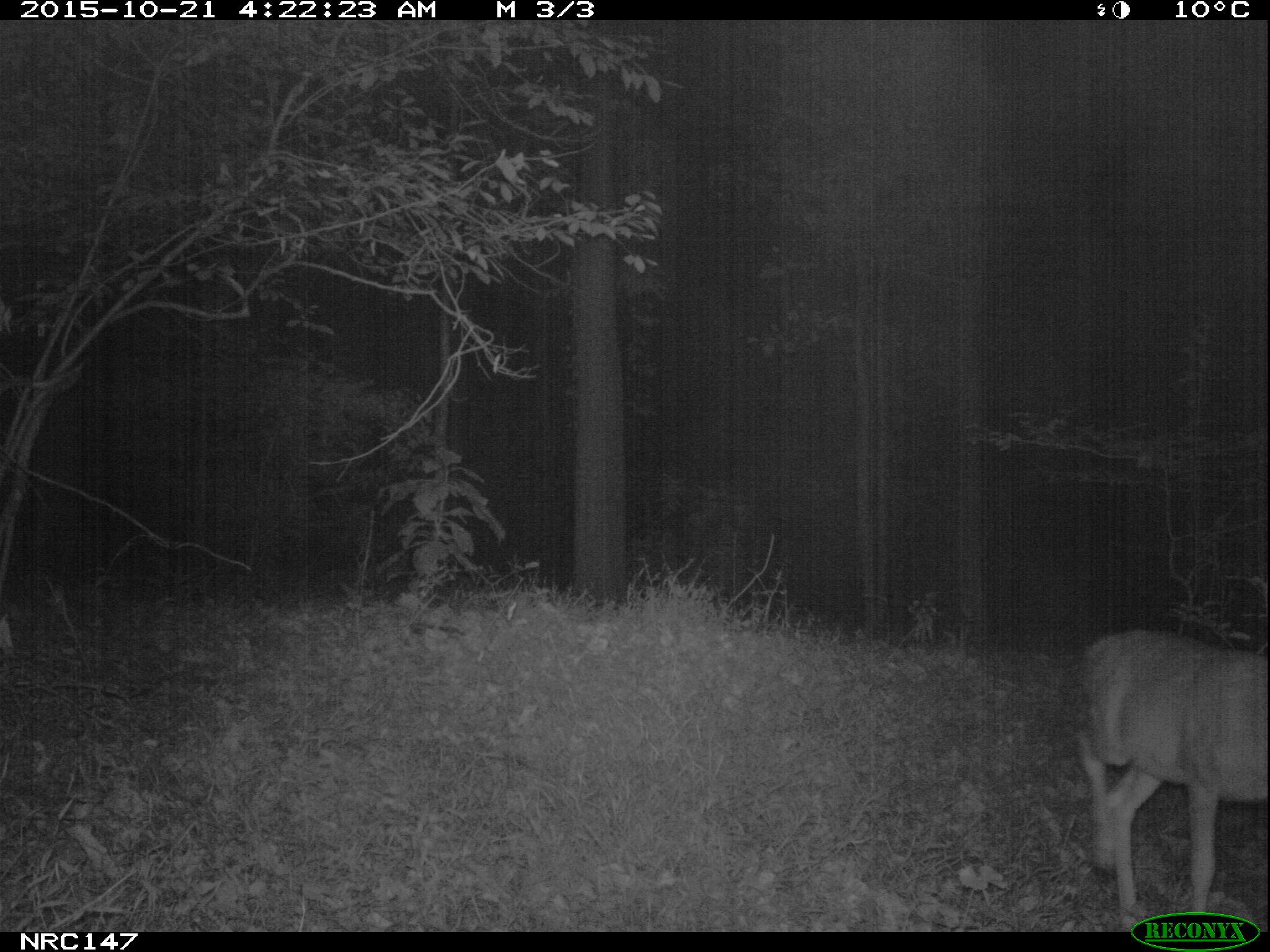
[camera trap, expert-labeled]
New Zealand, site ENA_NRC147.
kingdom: Animalia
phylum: Chordata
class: Mammalia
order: Artiodactyla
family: Cervidae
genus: Odocoileus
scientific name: Odocoileus virginianus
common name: white-tailed deer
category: white tailed deer